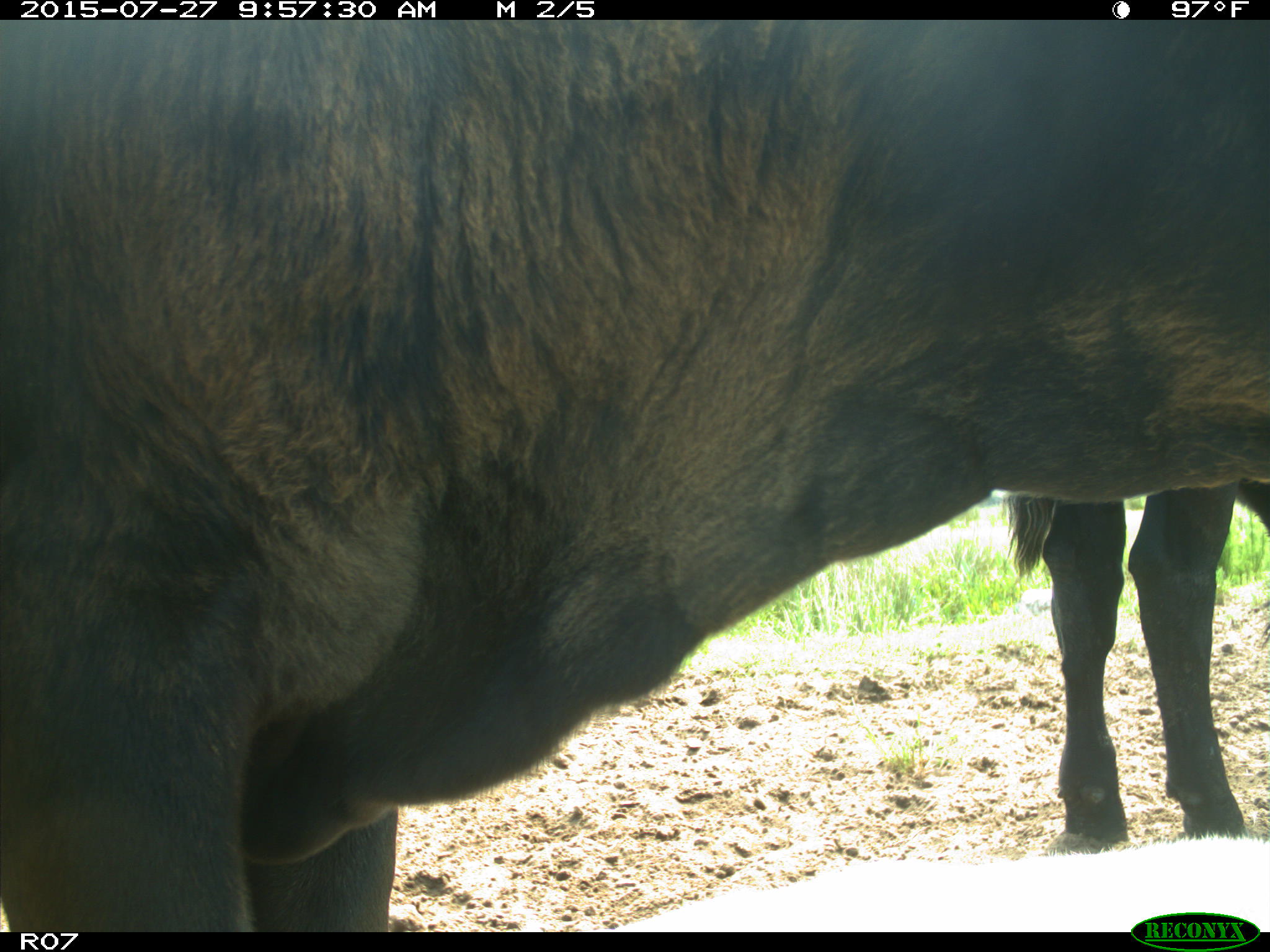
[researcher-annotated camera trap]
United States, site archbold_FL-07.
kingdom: Animalia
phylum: Chordata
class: Mammalia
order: Artiodactyla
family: Bovidae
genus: Bos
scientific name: Bos taurus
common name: domestic cow